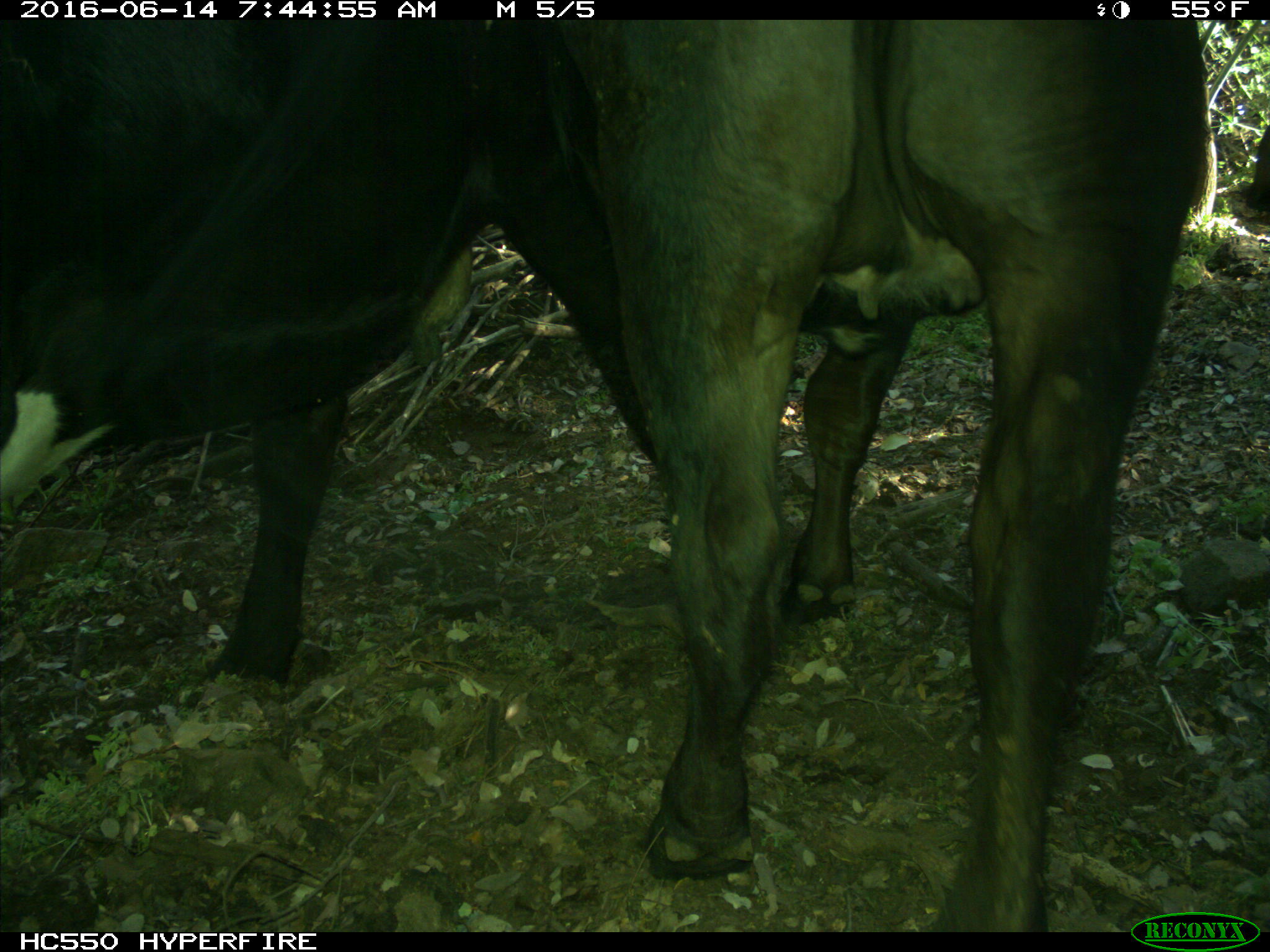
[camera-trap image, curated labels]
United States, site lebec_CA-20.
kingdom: Animalia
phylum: Chordata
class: Mammalia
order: Artiodactyla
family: Bovidae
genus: Bos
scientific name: Bos taurus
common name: domestic cow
Bos taurus (domestic cow).